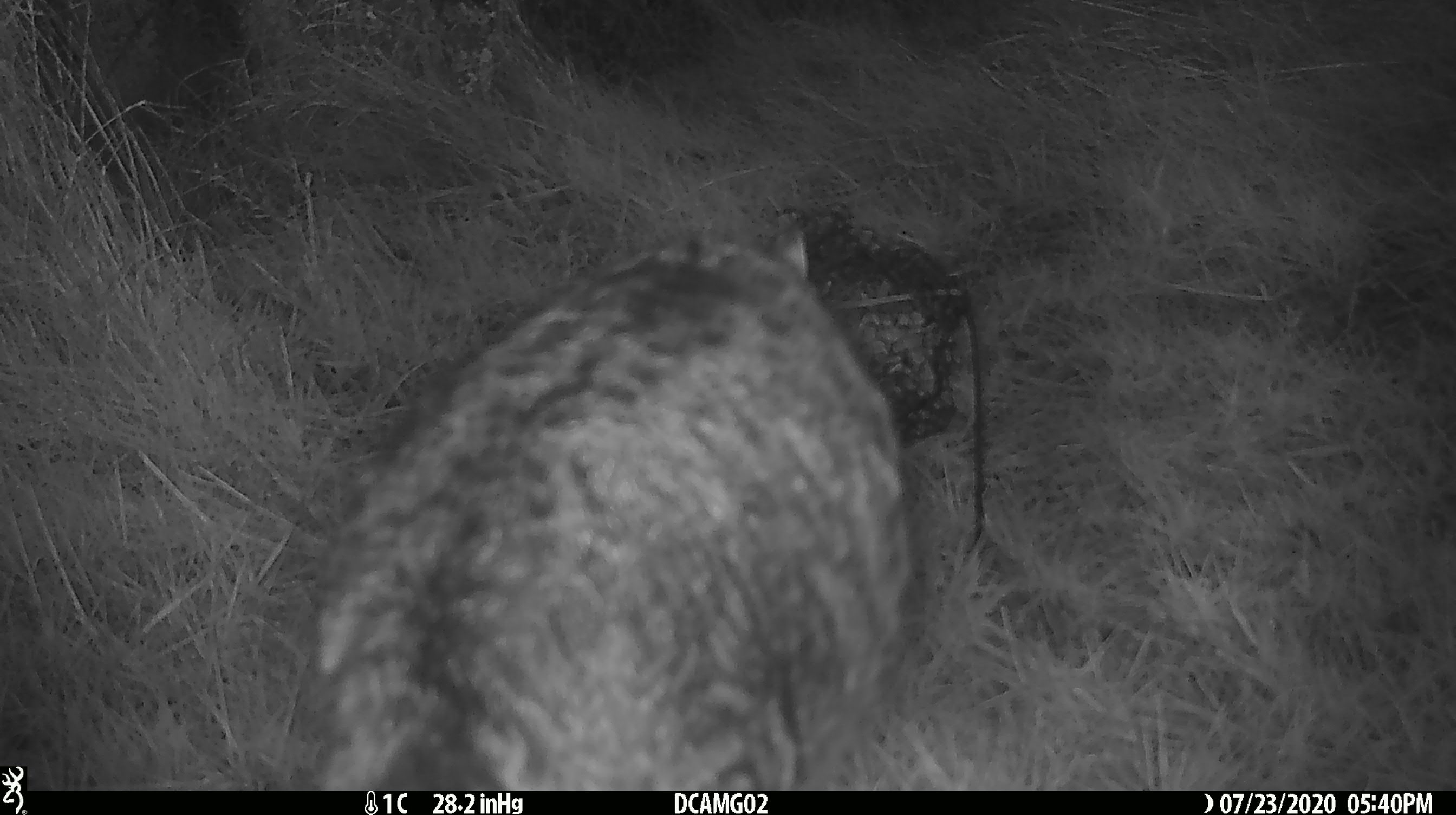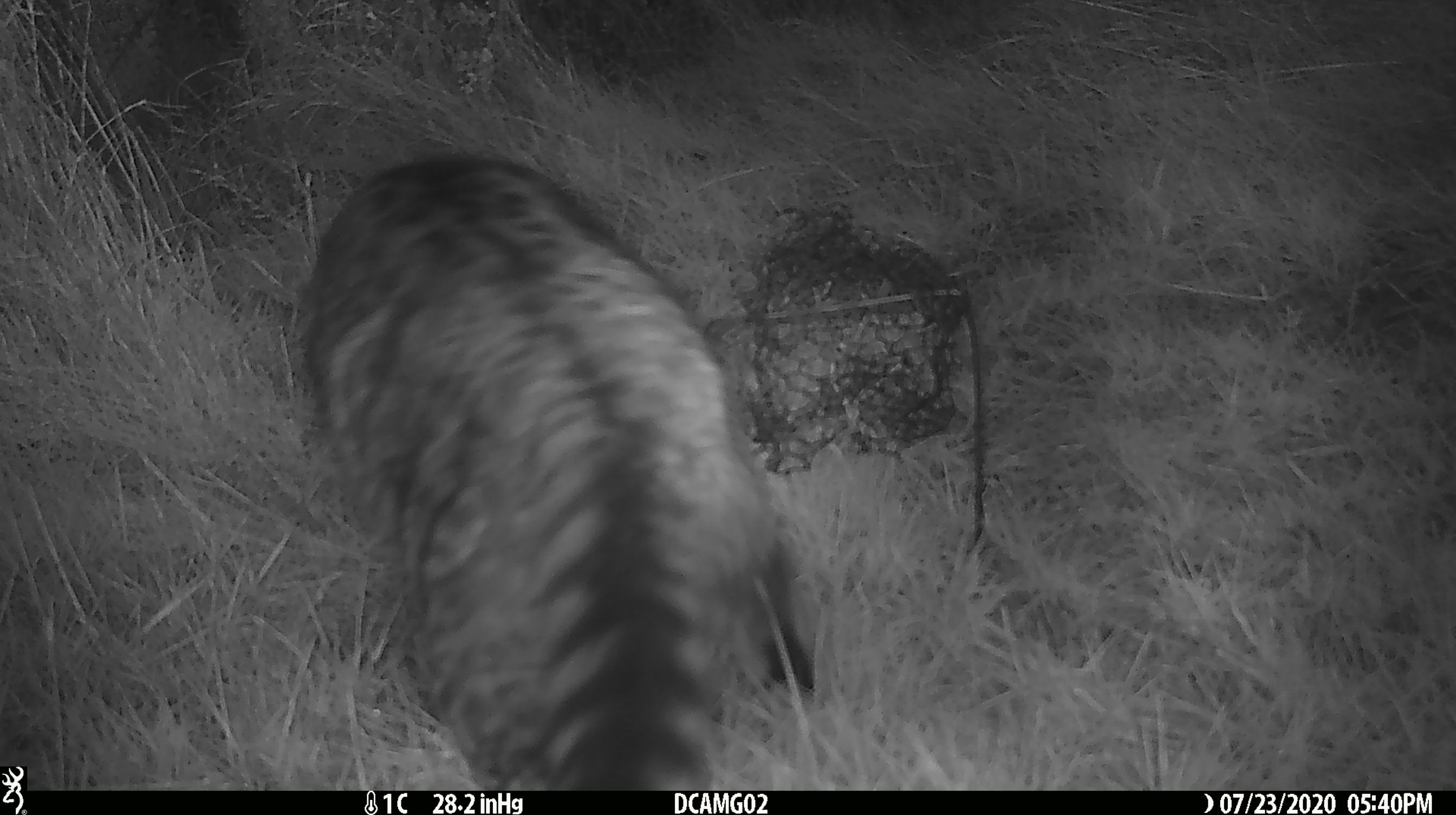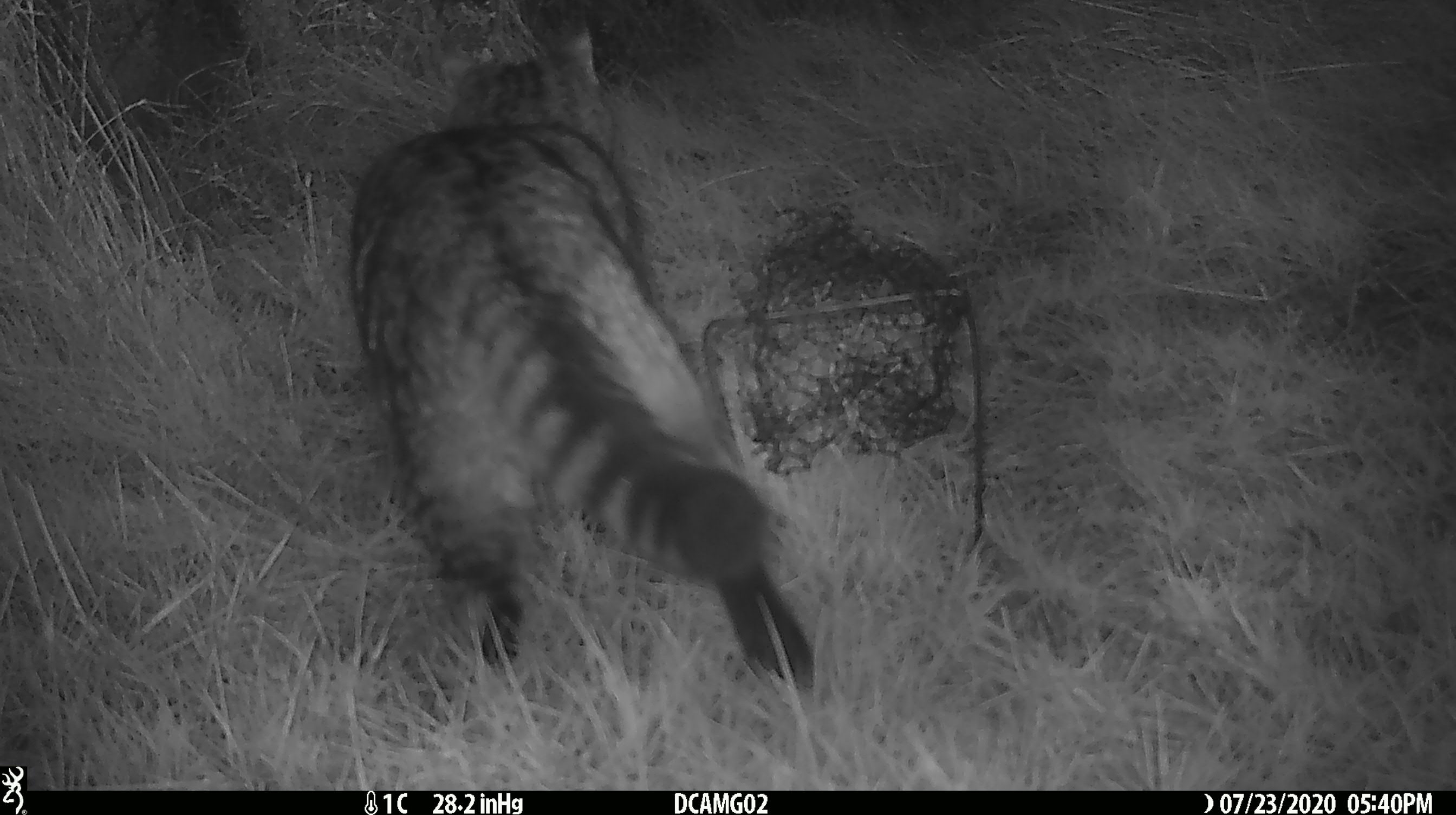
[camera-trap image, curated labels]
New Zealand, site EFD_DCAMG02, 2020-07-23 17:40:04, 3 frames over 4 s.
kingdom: Animalia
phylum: Chordata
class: Mammalia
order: Carnivora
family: Felidae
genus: Felis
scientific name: Felis catus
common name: domestic cat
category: cat